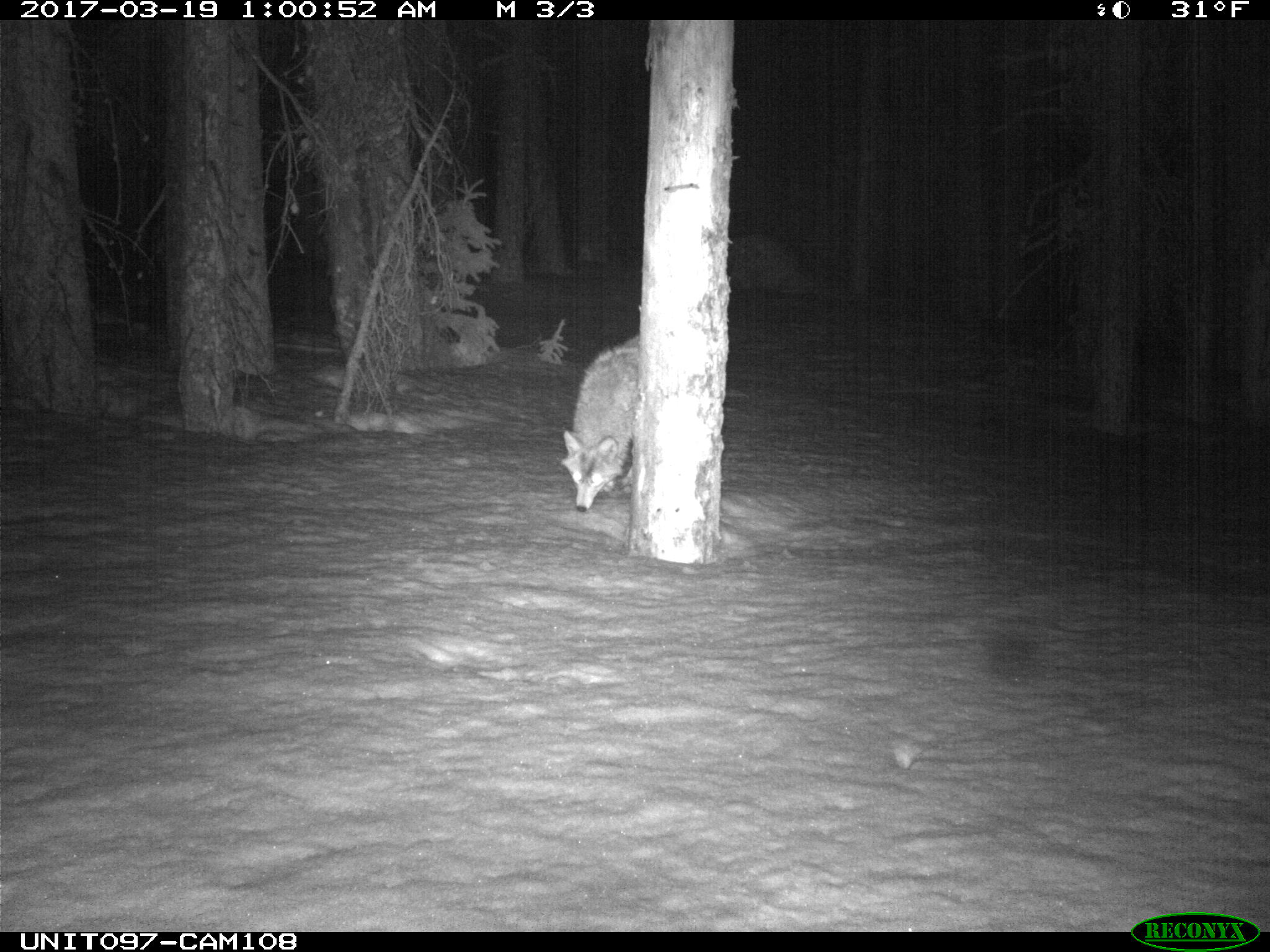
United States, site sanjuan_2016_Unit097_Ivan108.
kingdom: Animalia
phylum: Chordata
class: Mammalia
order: Carnivora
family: Canidae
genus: Canis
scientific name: Canis latrans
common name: coyote